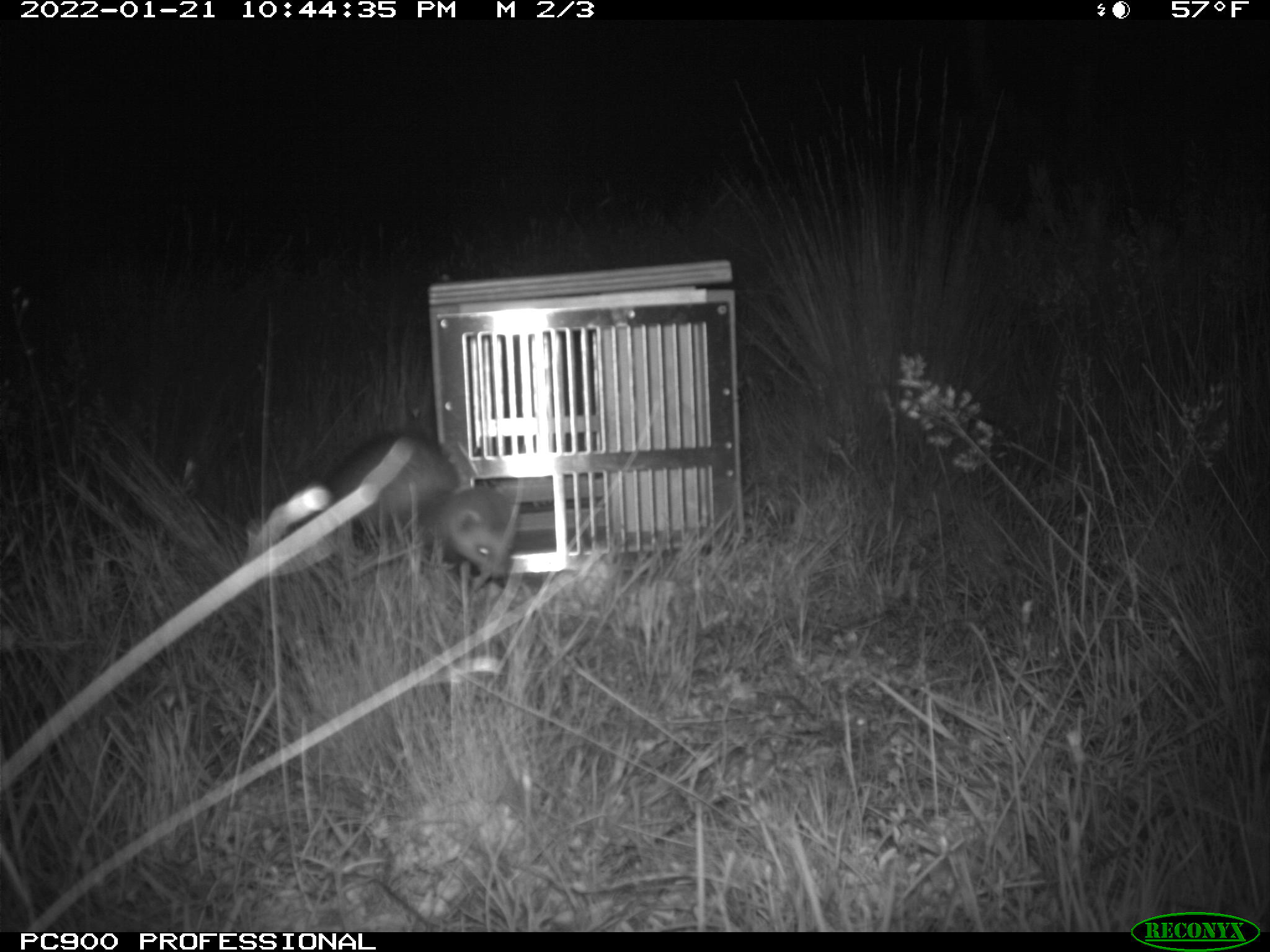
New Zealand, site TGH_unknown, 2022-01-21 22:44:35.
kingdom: Animalia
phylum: Chordata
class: Mammalia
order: Carnivora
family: Mustelidae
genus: Mustela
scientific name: Mustela furo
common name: ferret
Ferret (Mustela furo).